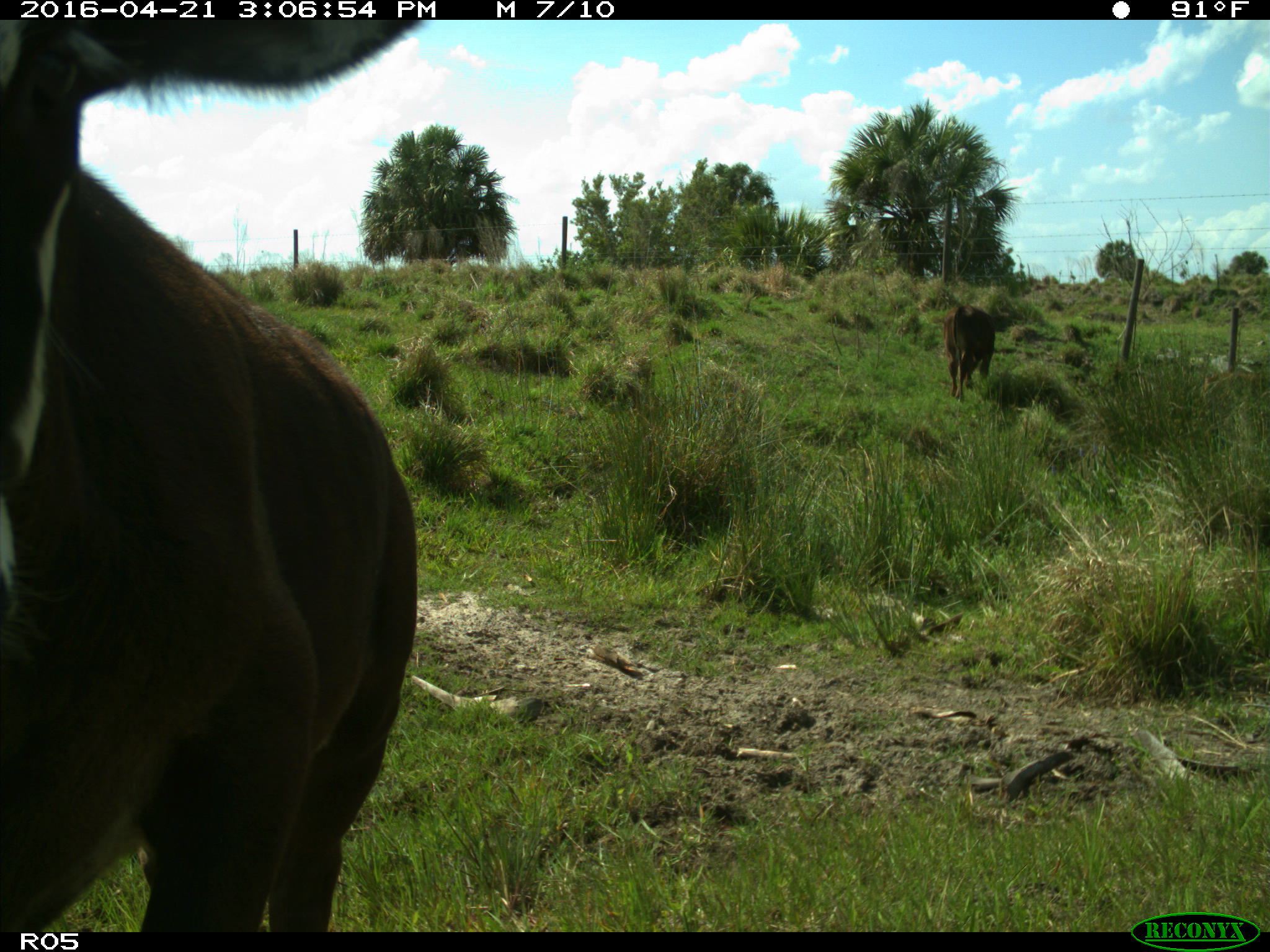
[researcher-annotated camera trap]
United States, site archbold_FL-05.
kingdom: Animalia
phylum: Chordata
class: Mammalia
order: Artiodactyla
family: Bovidae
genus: Bos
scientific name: Bos taurus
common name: domestic cow